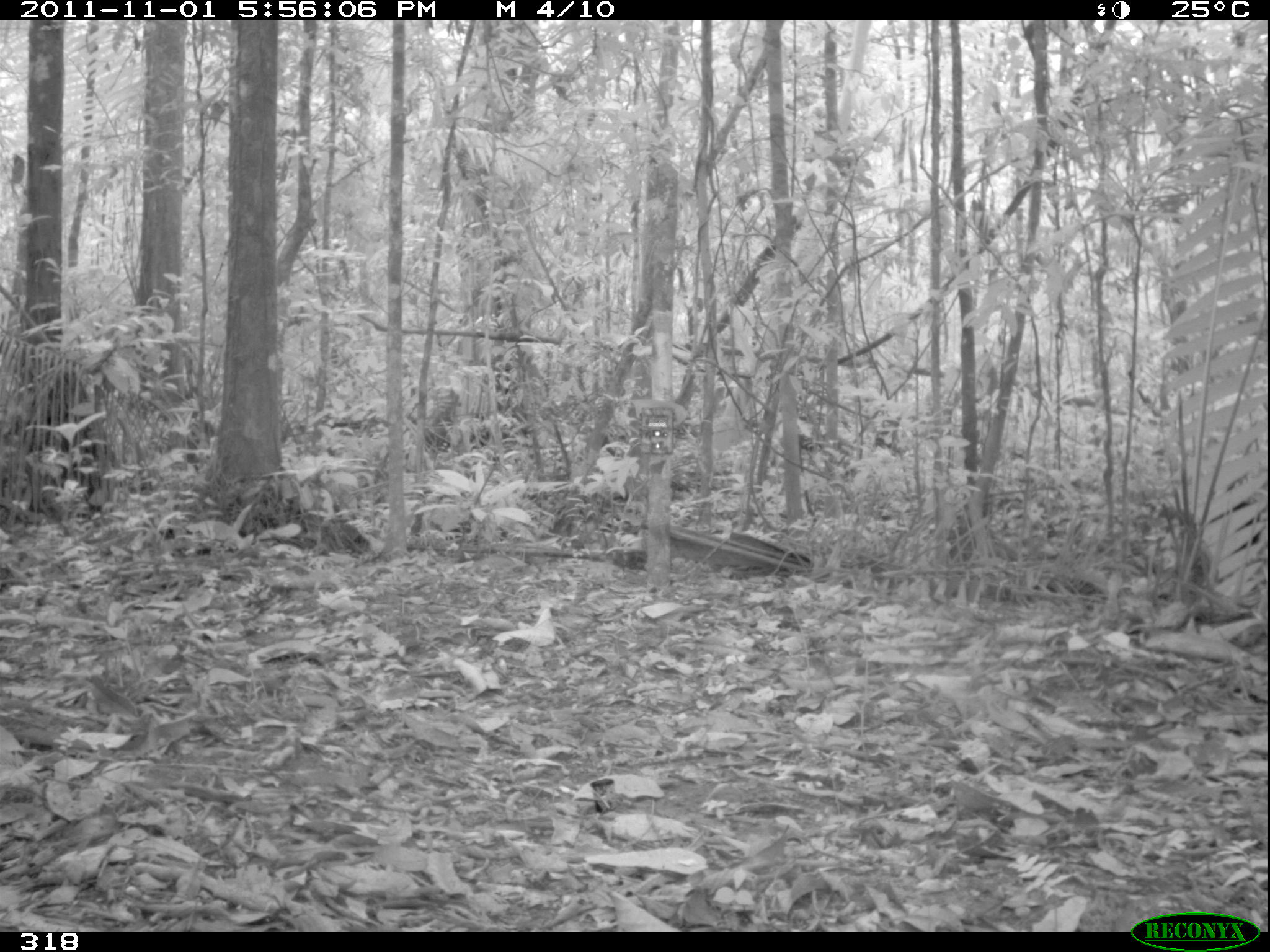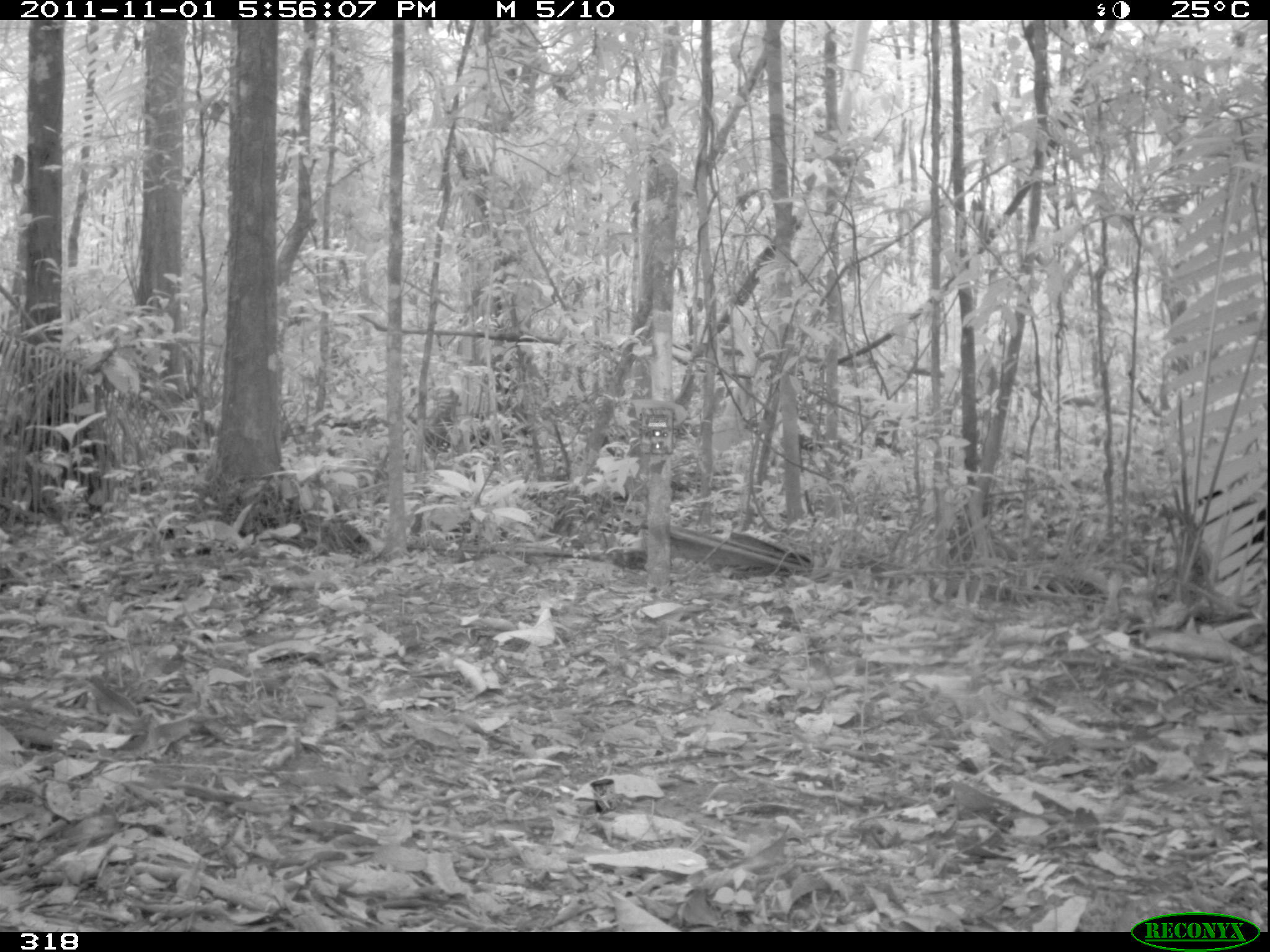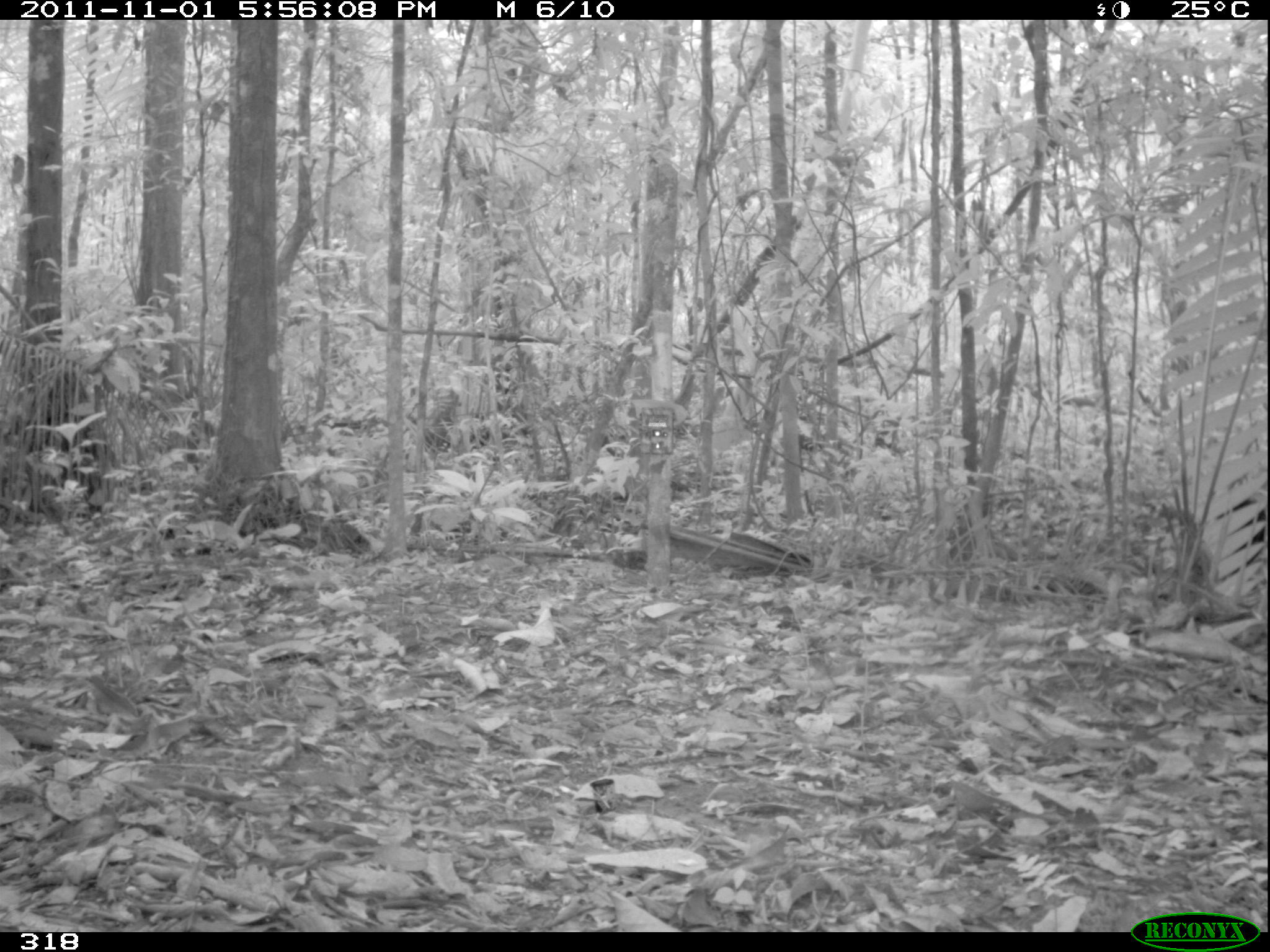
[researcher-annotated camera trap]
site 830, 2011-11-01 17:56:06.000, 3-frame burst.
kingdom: Animalia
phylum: Chordata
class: Aves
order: Gruiformes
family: Psophiidae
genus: Psophia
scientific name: Psophia leucoptera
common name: pale-winged trumpeter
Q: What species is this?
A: Psophia leucoptera (pale-winged trumpeter).